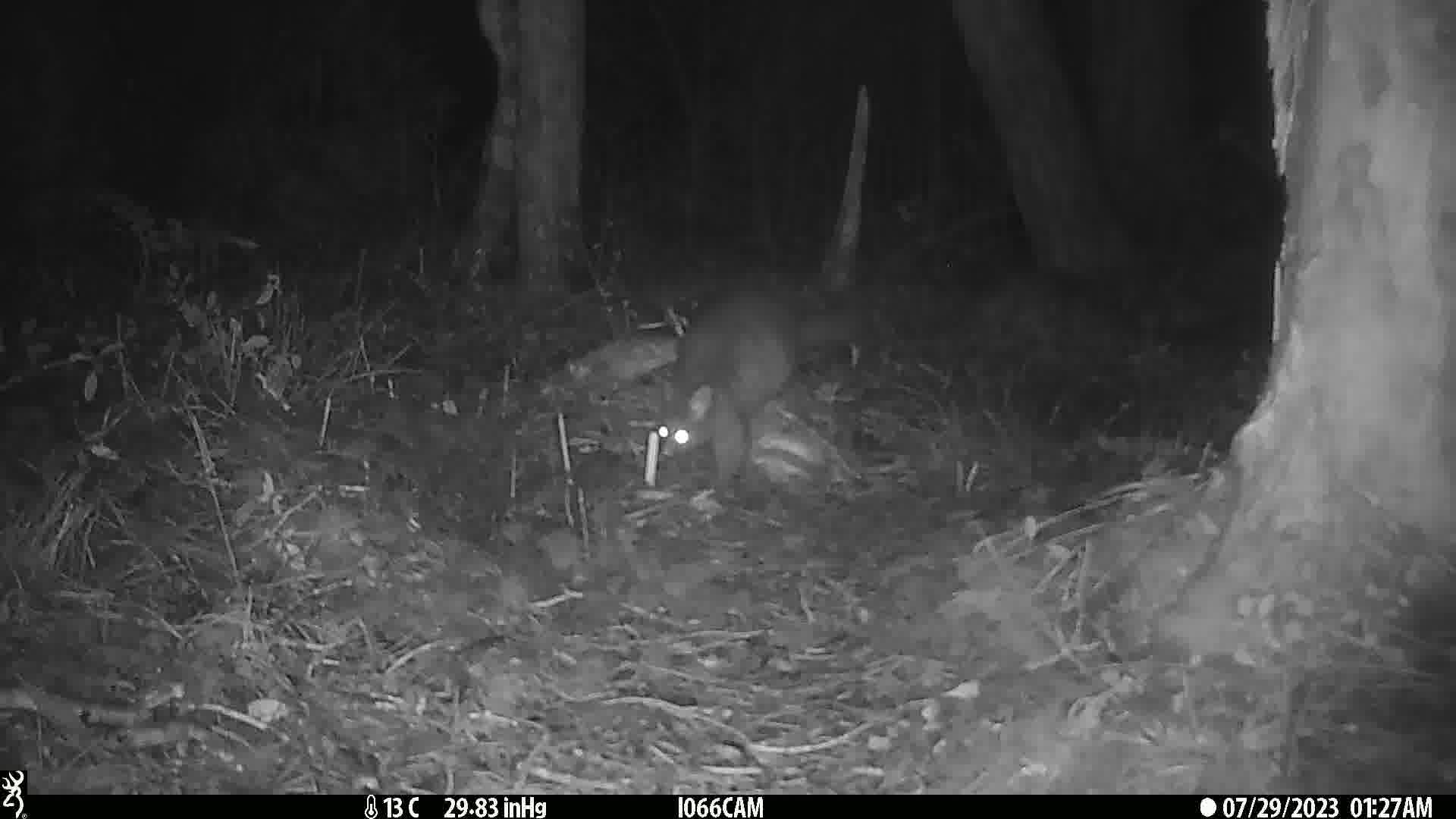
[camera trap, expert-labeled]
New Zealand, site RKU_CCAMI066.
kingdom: Animalia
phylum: Chordata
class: Mammalia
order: Diprotodontia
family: Phalangeridae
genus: Trichosurus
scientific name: Trichosurus vulpecula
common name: common brushtail possum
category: possum